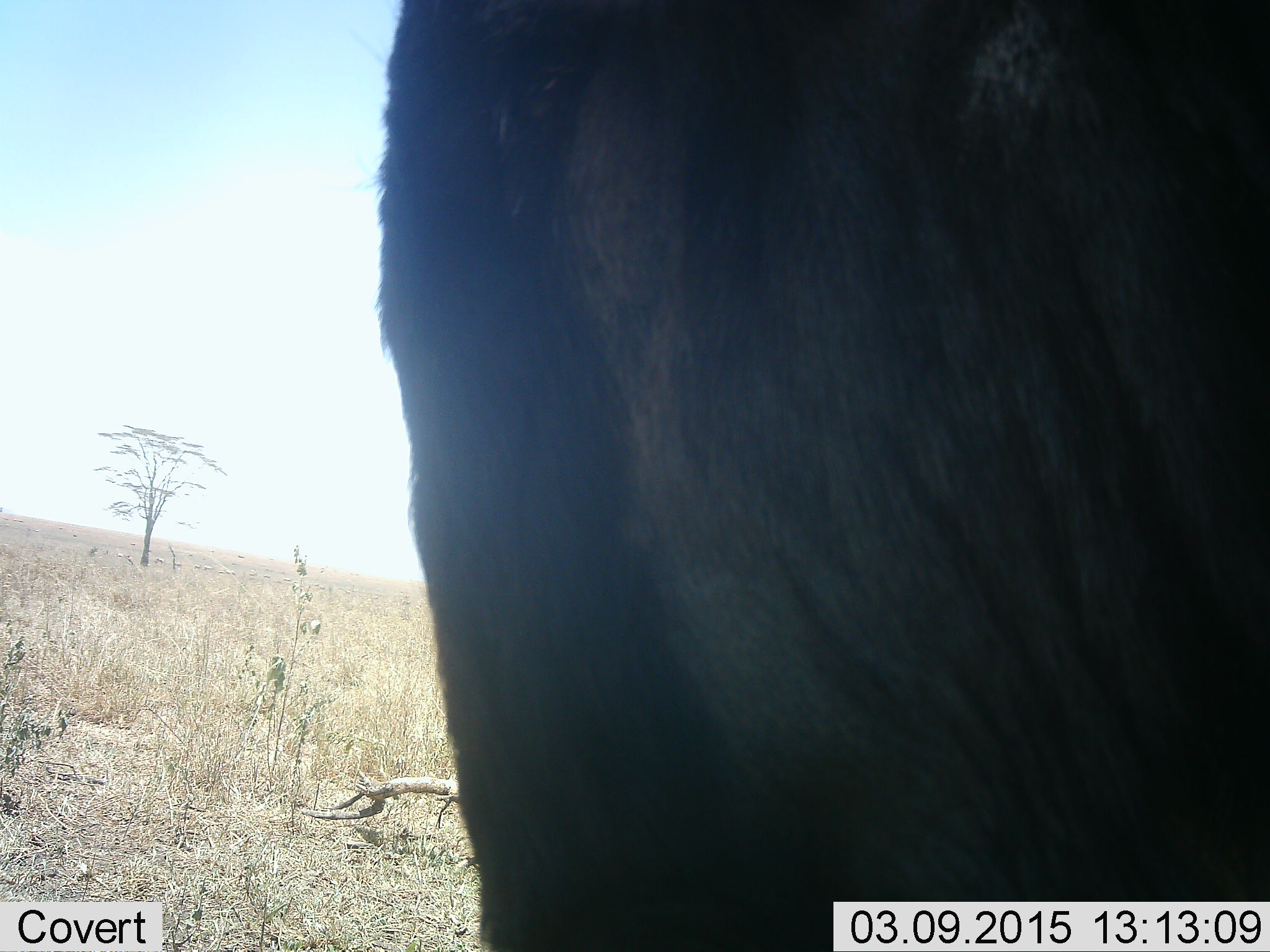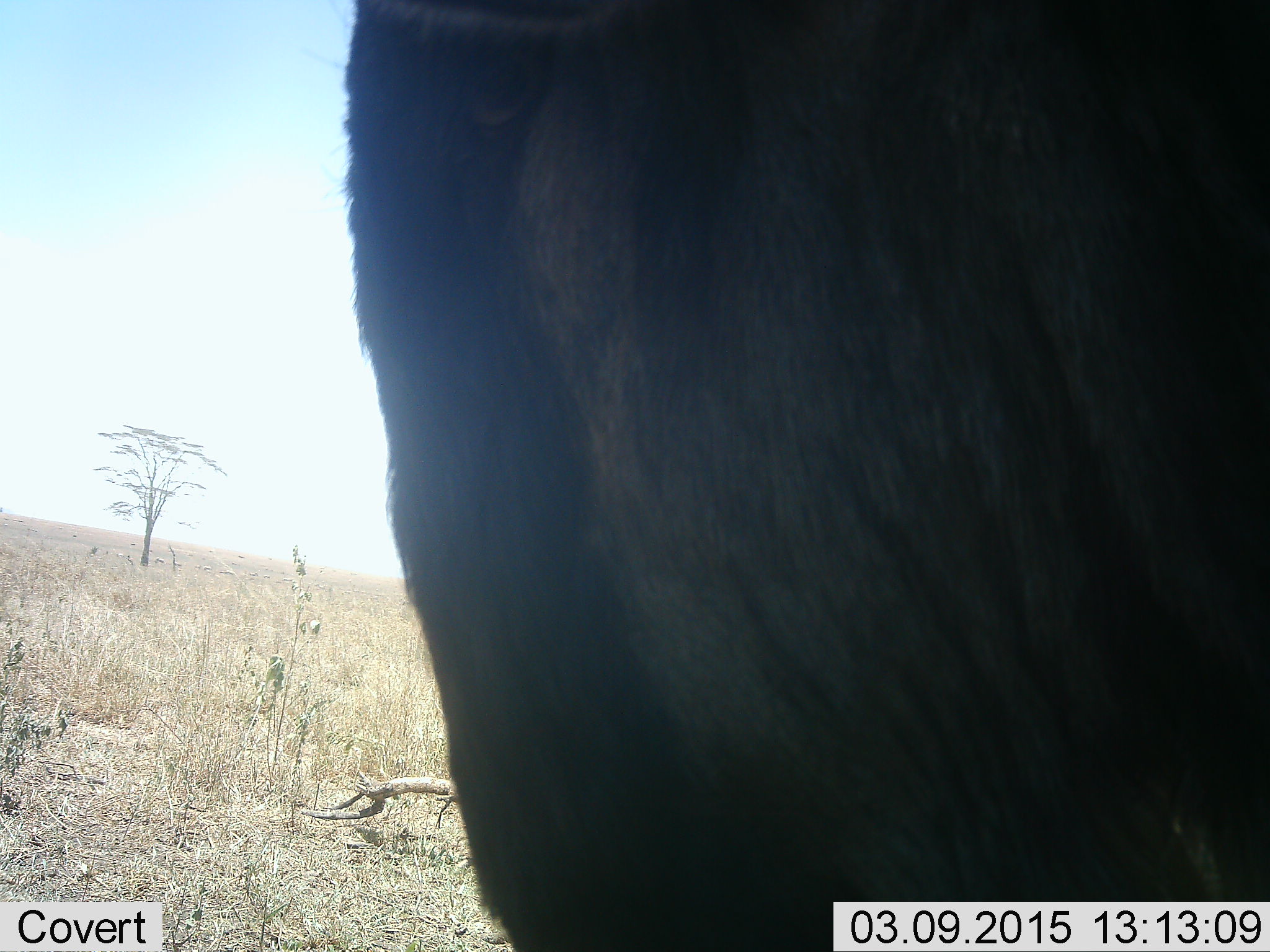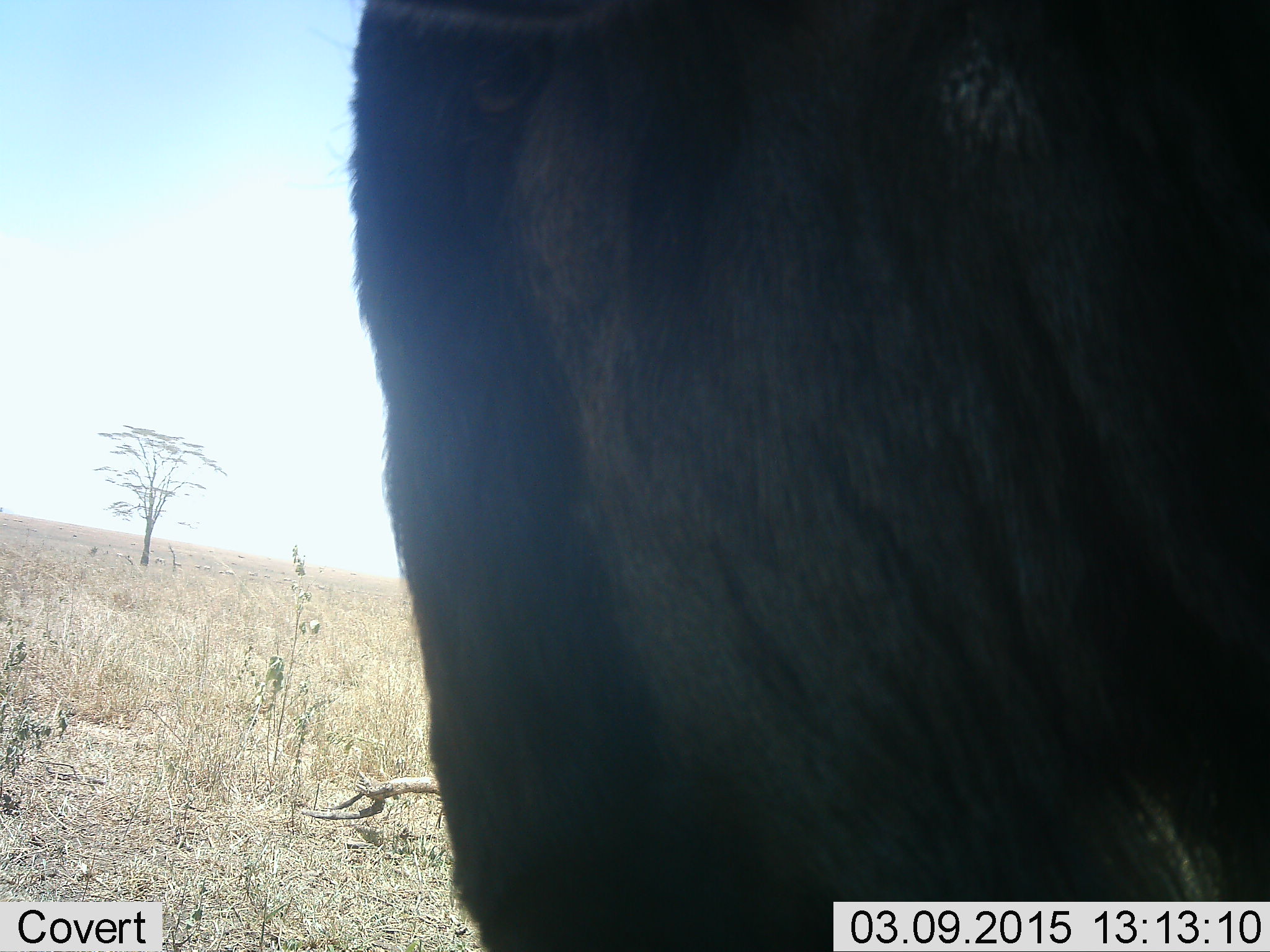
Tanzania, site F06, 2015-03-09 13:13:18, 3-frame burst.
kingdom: Animalia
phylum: Chordata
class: Mammalia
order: Artiodactyla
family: Bovidae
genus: Connochaetes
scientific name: Connochaetes taurinus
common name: blue wildebeest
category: wildebeest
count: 1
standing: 90%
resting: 10%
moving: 0%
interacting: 0%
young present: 0%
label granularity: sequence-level